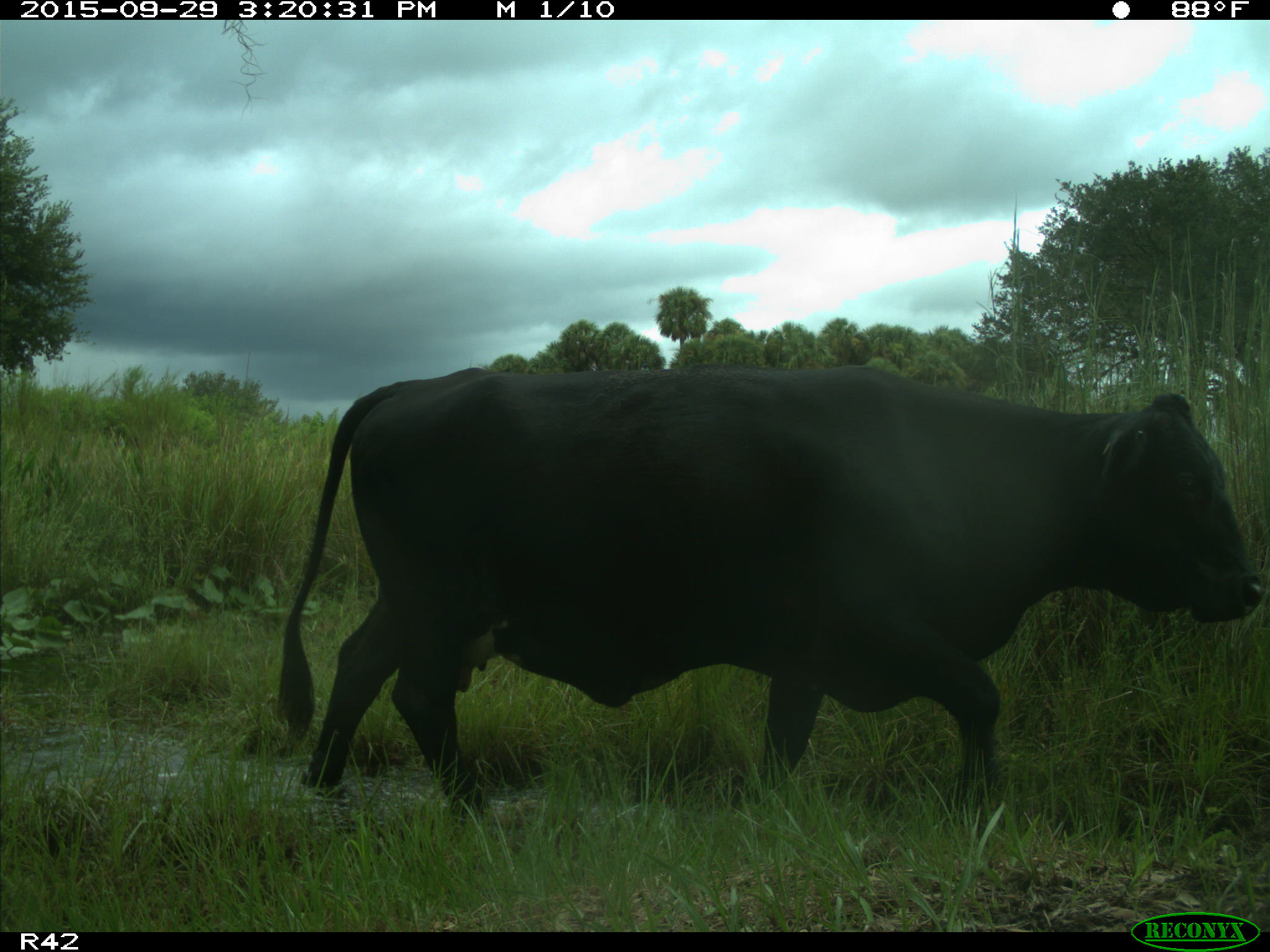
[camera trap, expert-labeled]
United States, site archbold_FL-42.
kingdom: Animalia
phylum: Chordata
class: Mammalia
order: Artiodactyla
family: Bovidae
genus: Bos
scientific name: Bos taurus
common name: domestic cow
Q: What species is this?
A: Bos taurus (domestic cow).